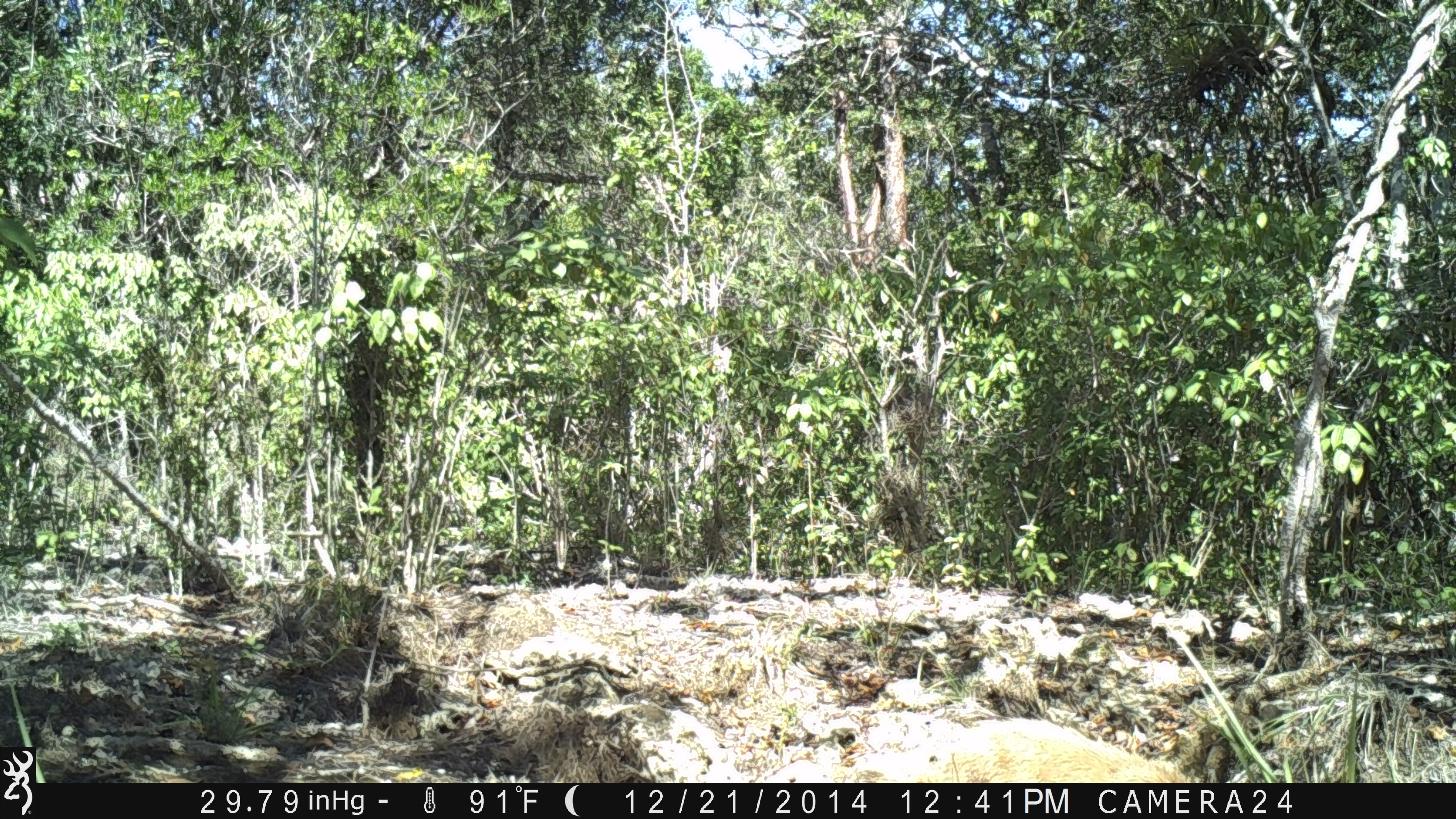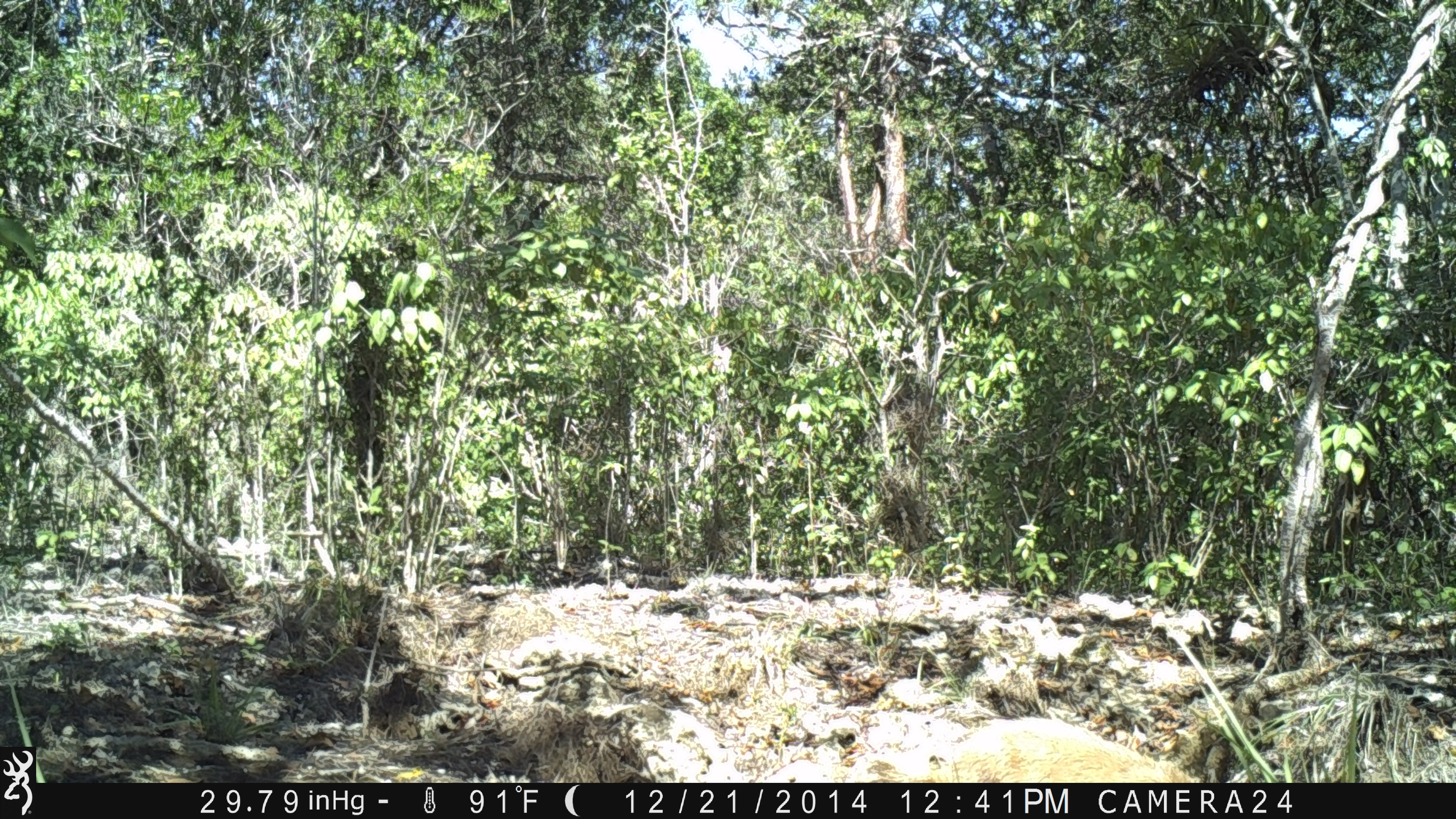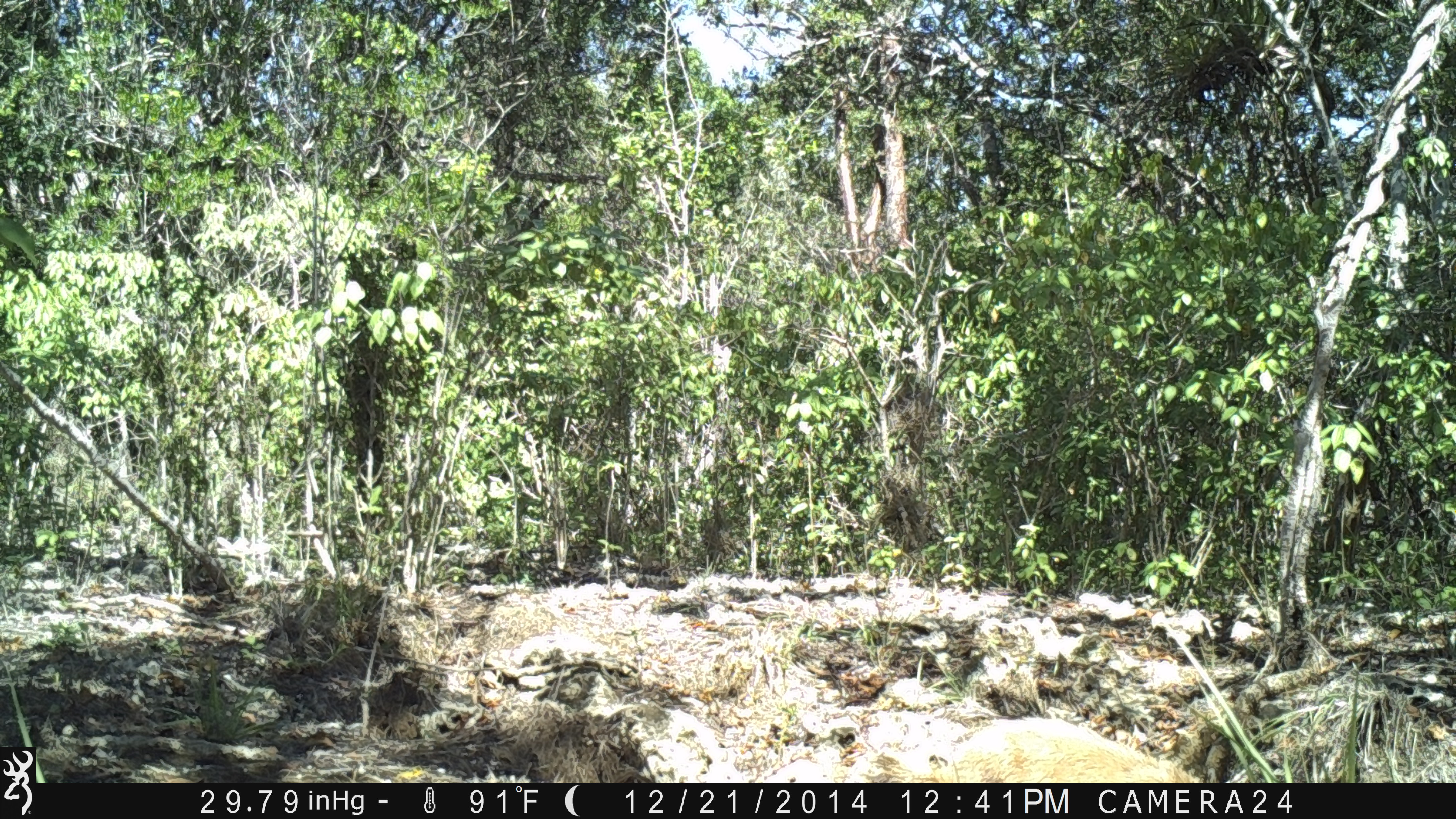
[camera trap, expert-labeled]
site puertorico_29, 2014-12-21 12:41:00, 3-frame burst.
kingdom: Animalia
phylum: Chordata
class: Mammalia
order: Artiodactyla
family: Bovidae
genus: Capra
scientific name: Capra hircus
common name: goat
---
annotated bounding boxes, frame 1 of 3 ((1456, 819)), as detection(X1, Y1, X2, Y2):
unknown: detection(847, 710, 1197, 781)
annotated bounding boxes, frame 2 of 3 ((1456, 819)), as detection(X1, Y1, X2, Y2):
goat: detection(860, 714, 1224, 780)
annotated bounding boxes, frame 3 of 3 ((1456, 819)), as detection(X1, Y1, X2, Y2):
goat: detection(864, 715, 1220, 779)